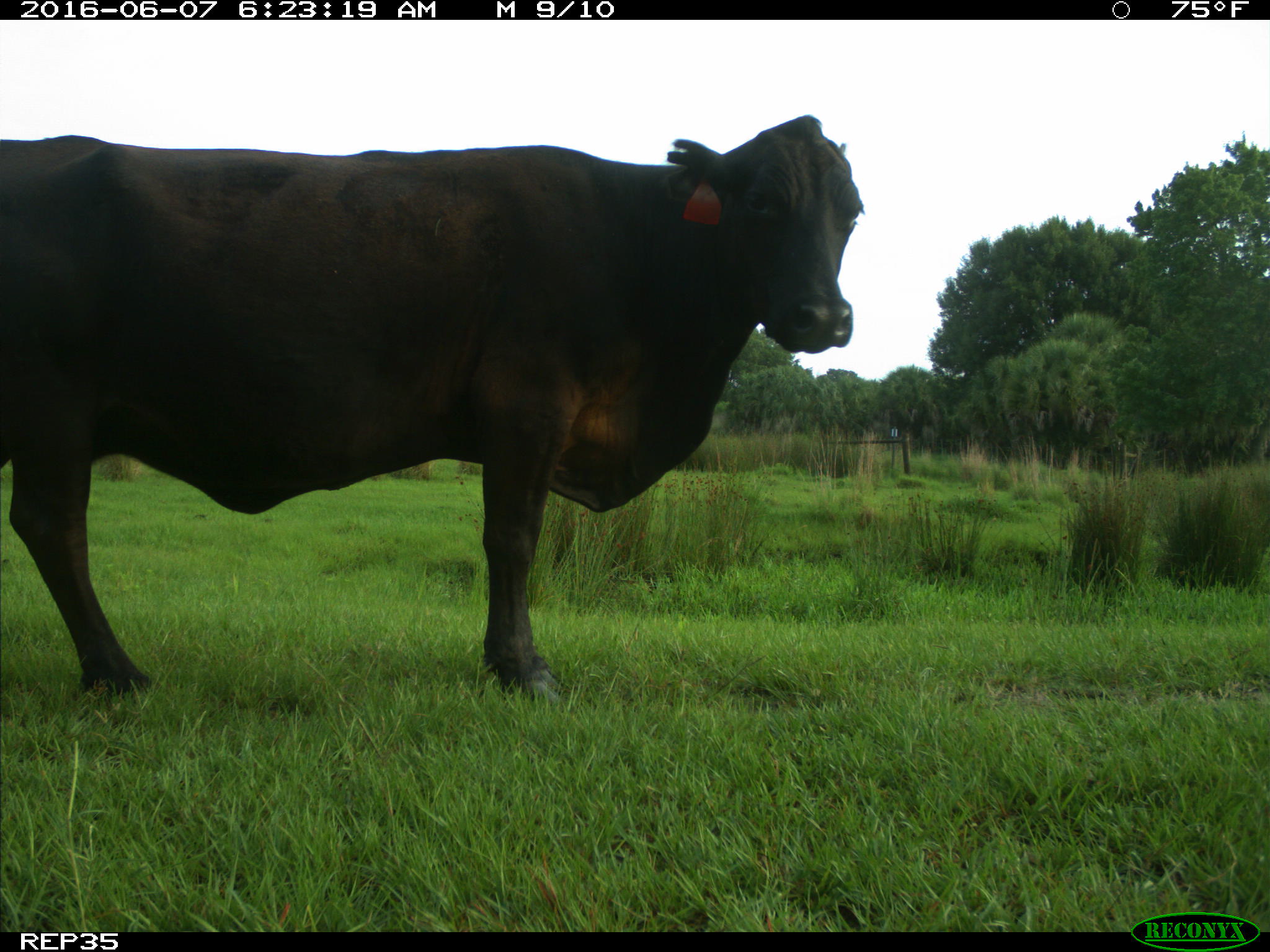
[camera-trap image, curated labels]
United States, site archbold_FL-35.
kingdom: Animalia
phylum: Chordata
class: Mammalia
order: Artiodactyla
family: Bovidae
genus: Bos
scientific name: Bos taurus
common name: domestic cow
Bos taurus (domestic cow).